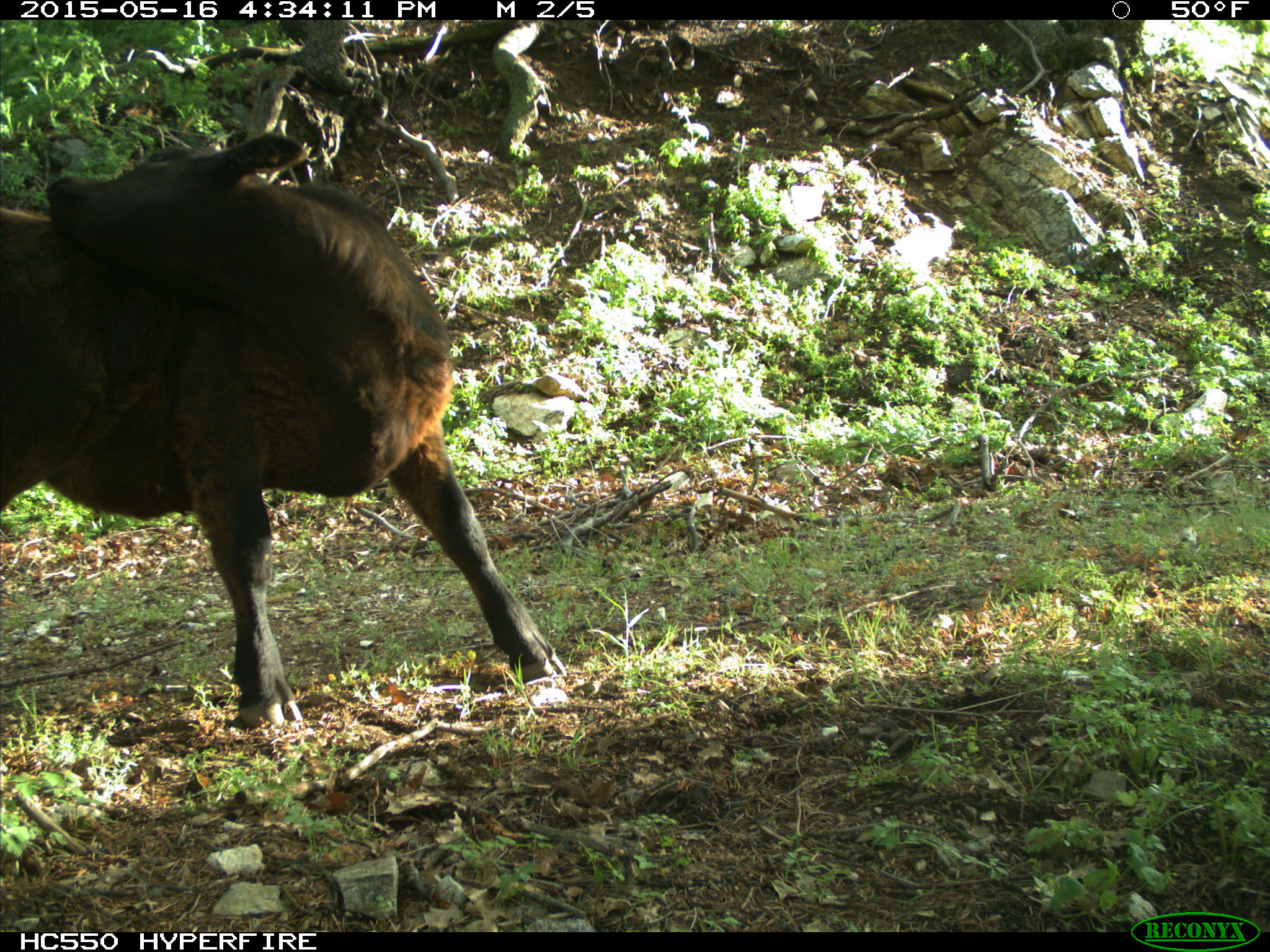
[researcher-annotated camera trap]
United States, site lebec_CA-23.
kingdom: Animalia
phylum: Chordata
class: Mammalia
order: Artiodactyla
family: Bovidae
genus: Bos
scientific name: Bos taurus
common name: domestic cow